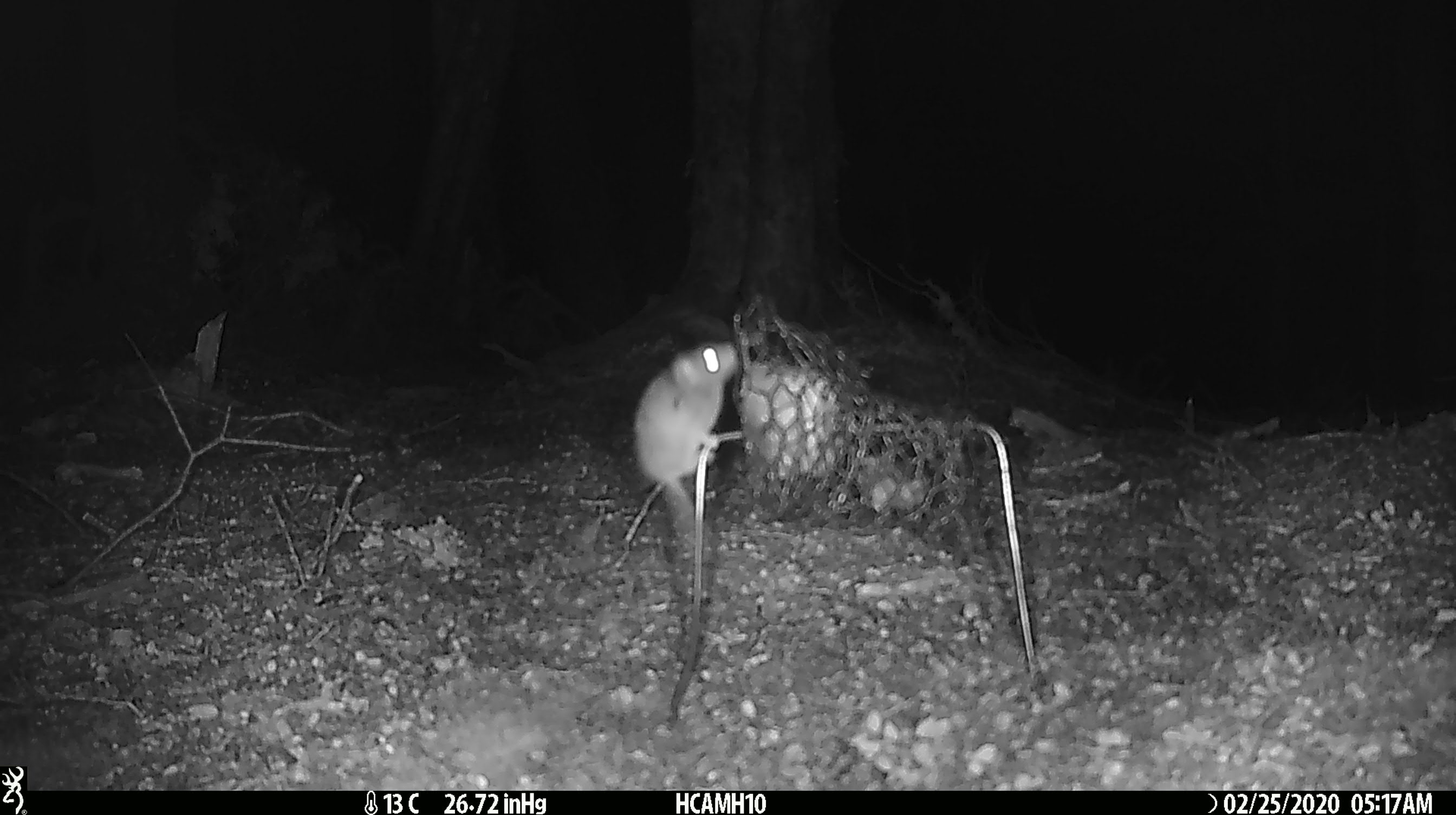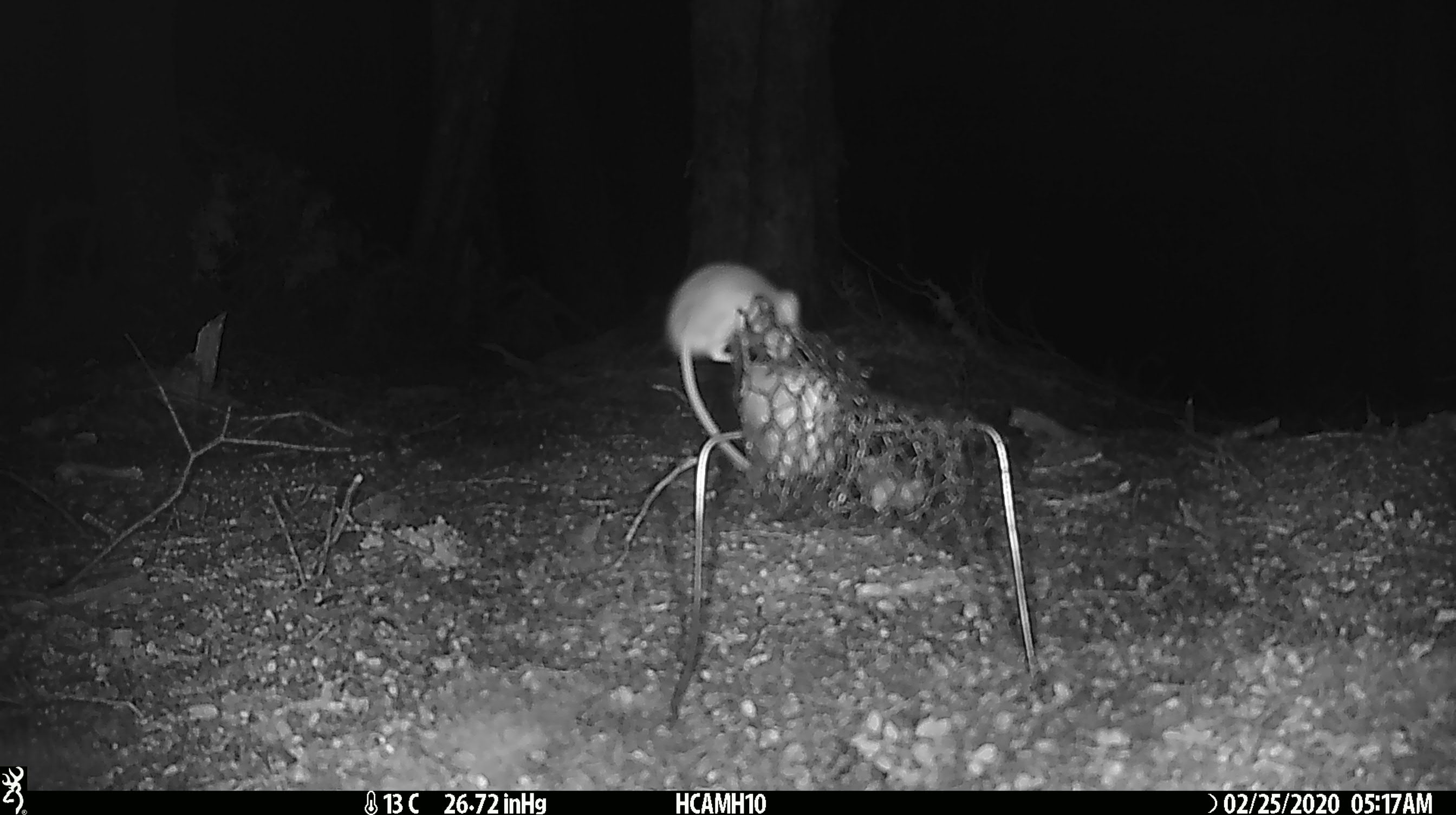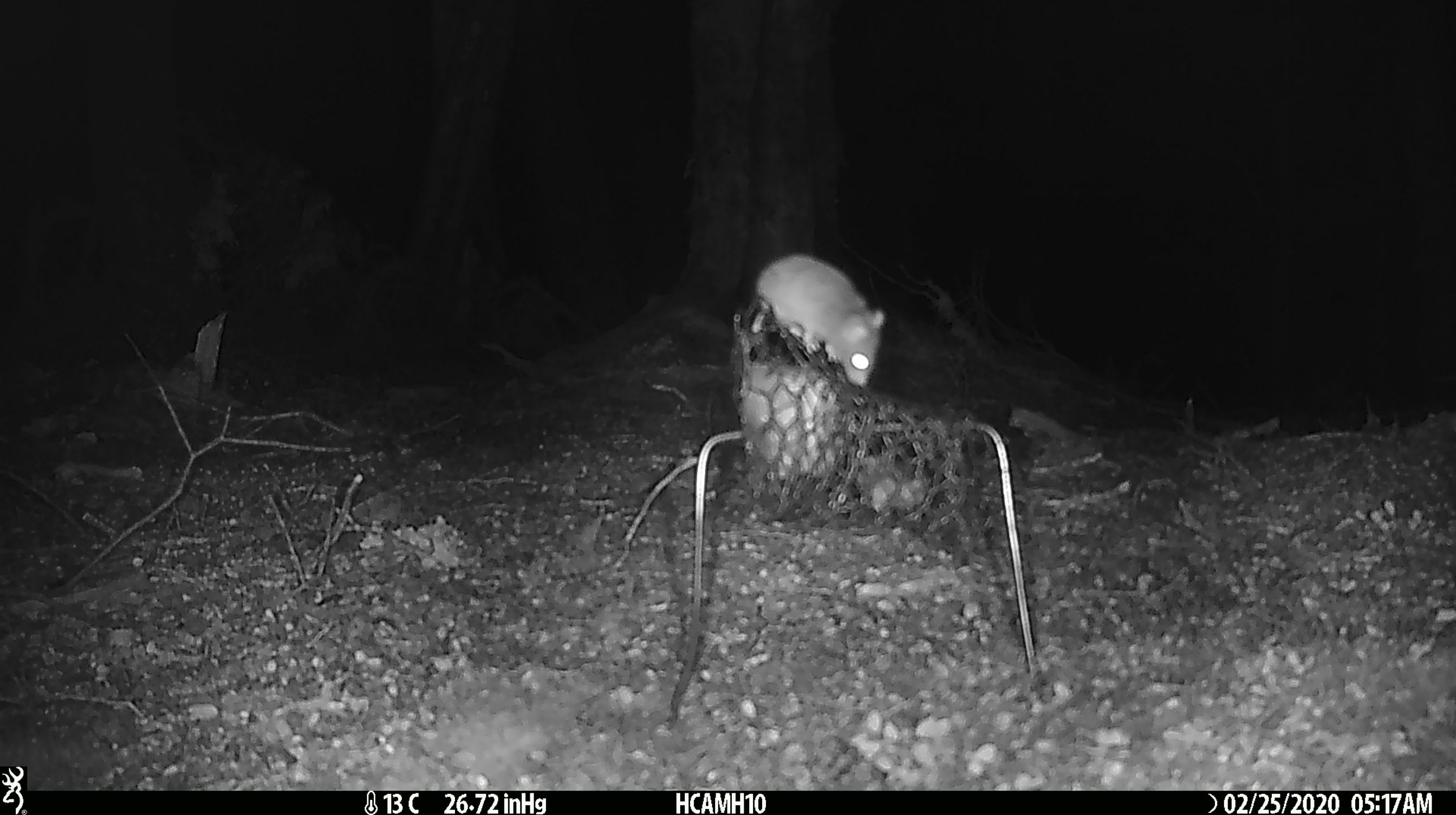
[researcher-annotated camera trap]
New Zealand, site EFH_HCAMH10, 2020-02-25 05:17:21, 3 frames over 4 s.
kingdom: Animalia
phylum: Chordata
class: Mammalia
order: Rodentia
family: Muridae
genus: Mus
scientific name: Mus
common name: mouse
Mouse (Mus).